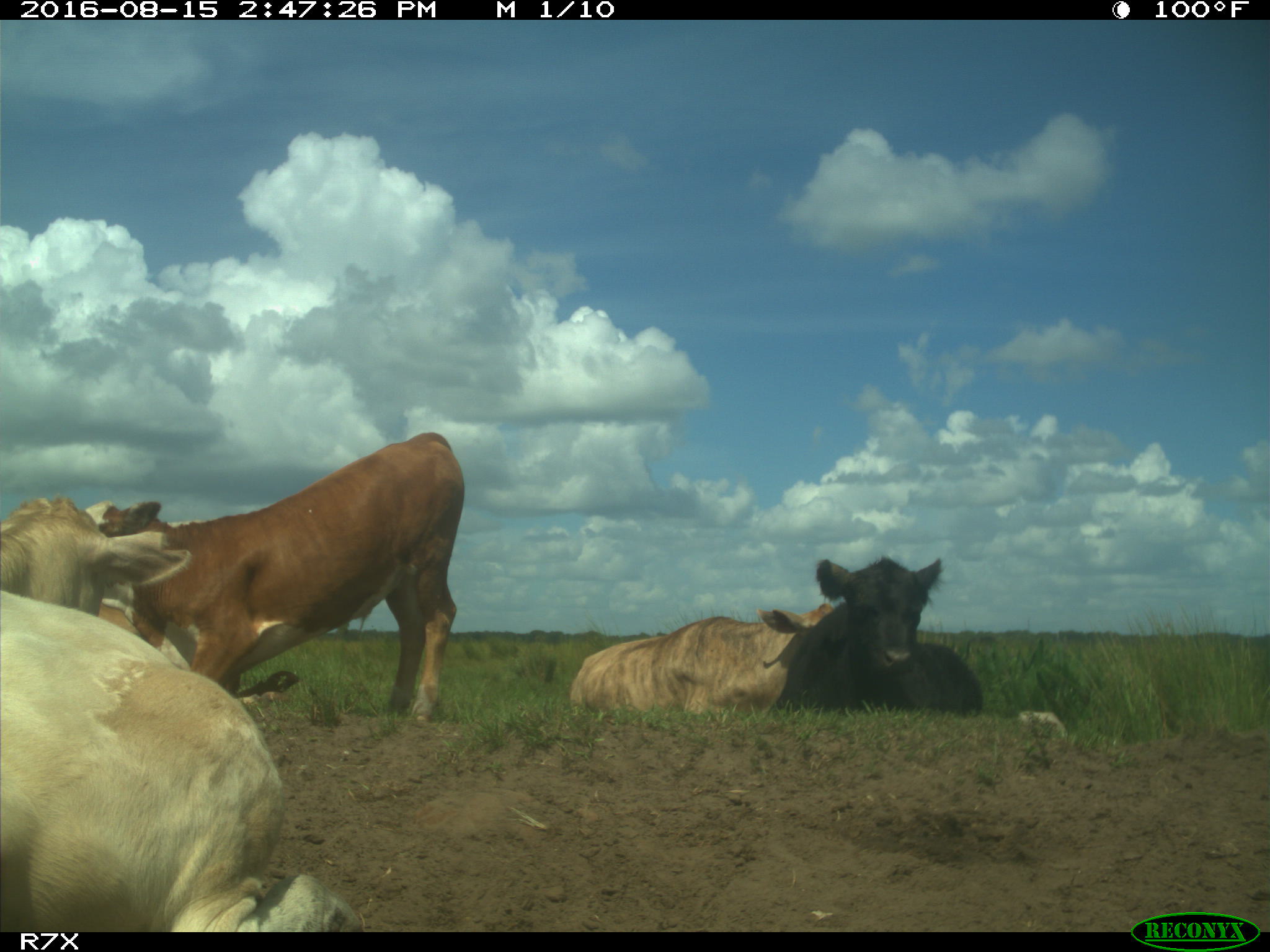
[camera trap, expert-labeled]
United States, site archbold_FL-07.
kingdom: Animalia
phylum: Chordata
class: Mammalia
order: Artiodactyla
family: Bovidae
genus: Bos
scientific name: Bos taurus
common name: domestic cow